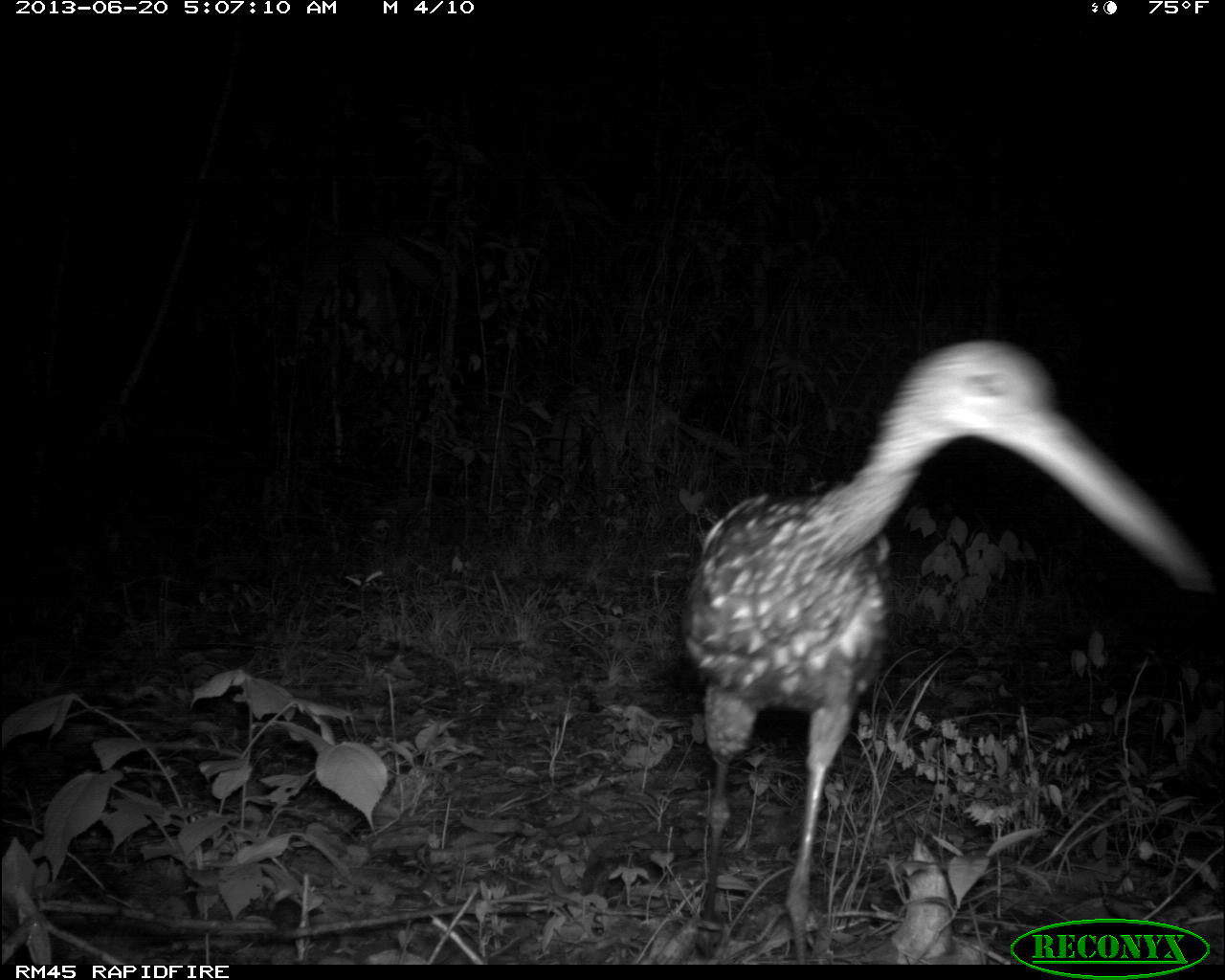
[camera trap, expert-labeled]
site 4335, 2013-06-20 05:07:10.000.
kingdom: Animalia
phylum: Chordata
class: Aves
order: Gruiformes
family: Aramidae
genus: Aramus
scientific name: Aramus guarauna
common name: limpkin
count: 1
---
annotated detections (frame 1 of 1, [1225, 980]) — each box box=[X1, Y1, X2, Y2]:
aramus guarauna: box=[671, 338, 1218, 961]